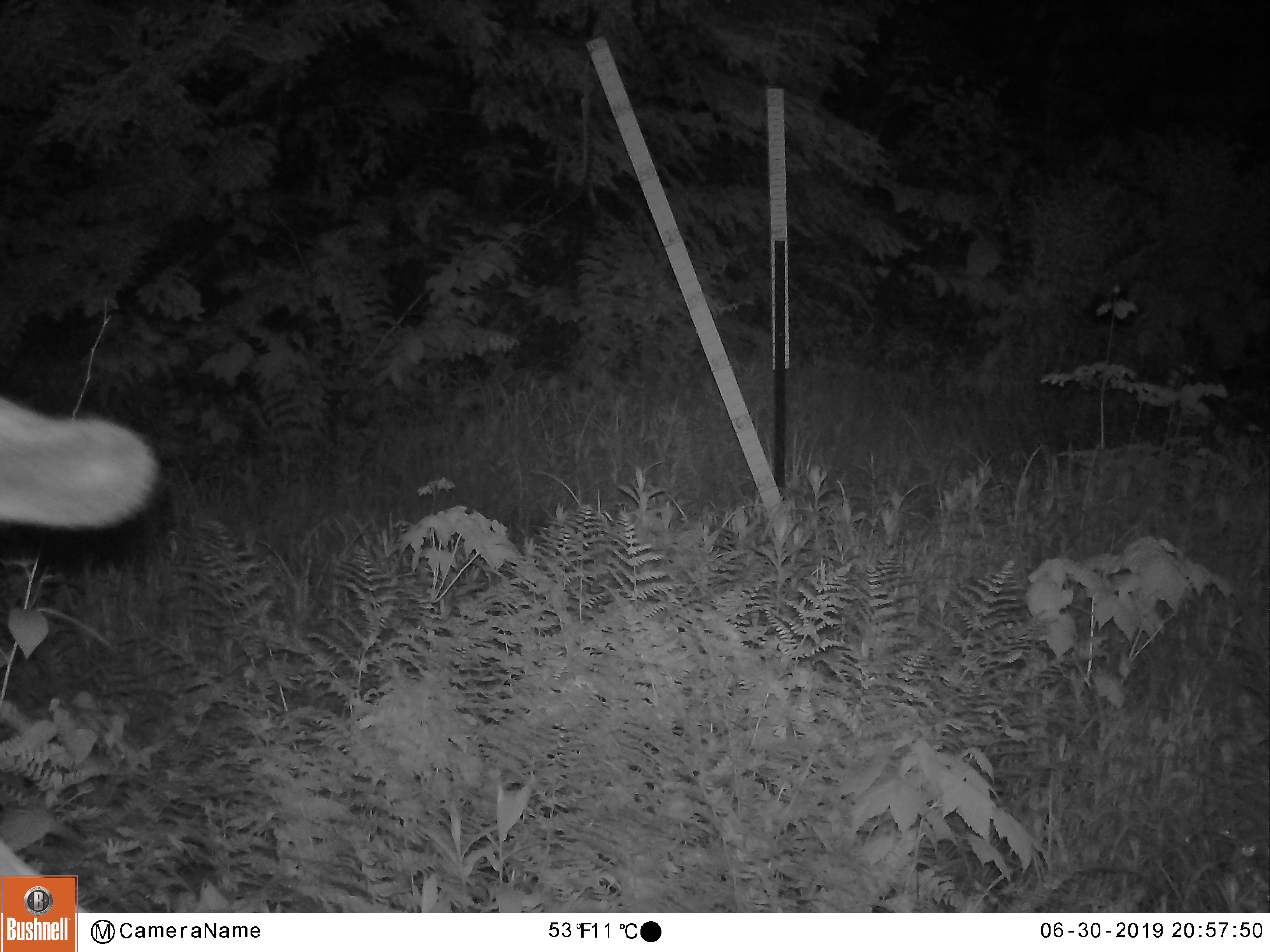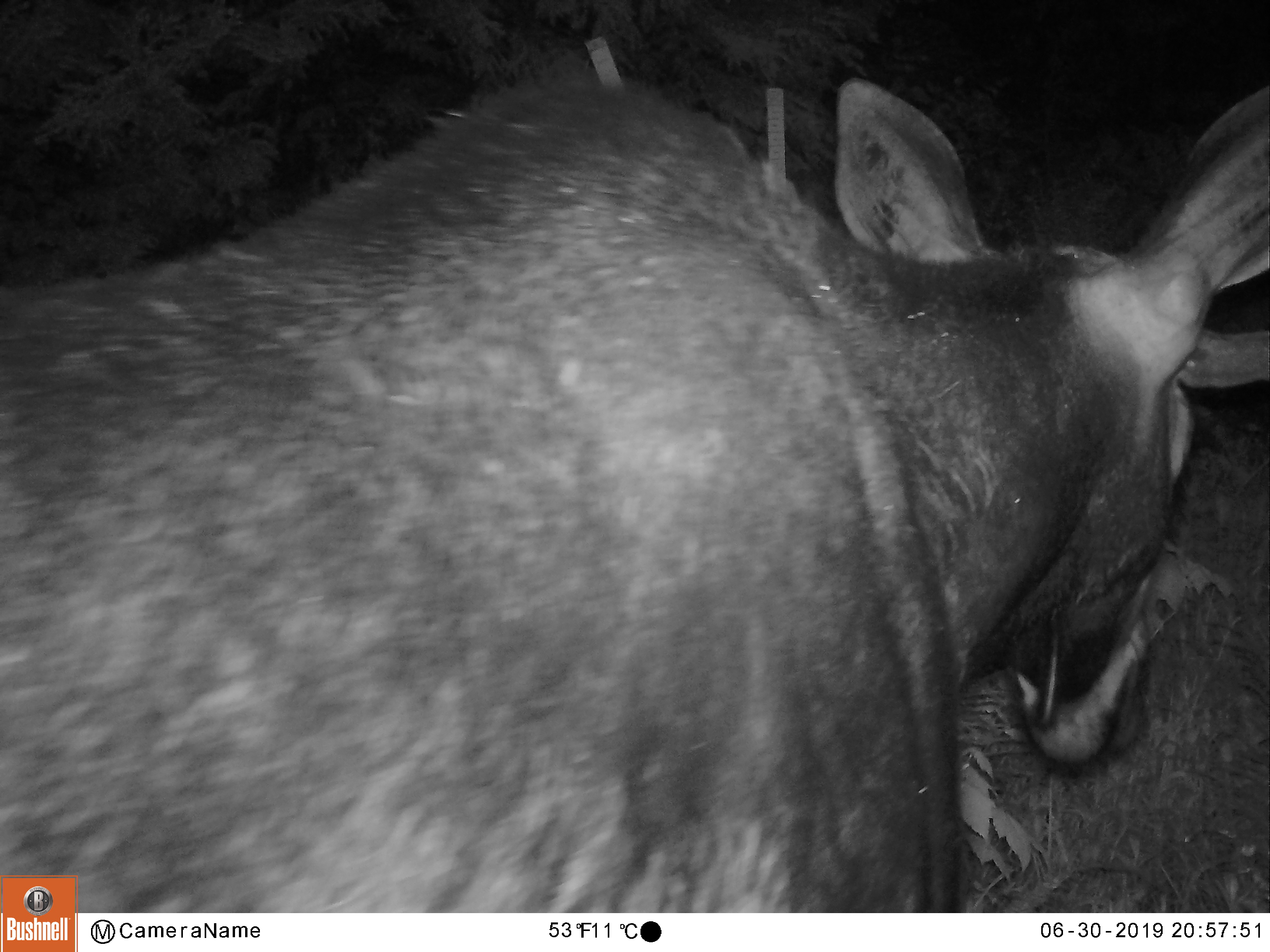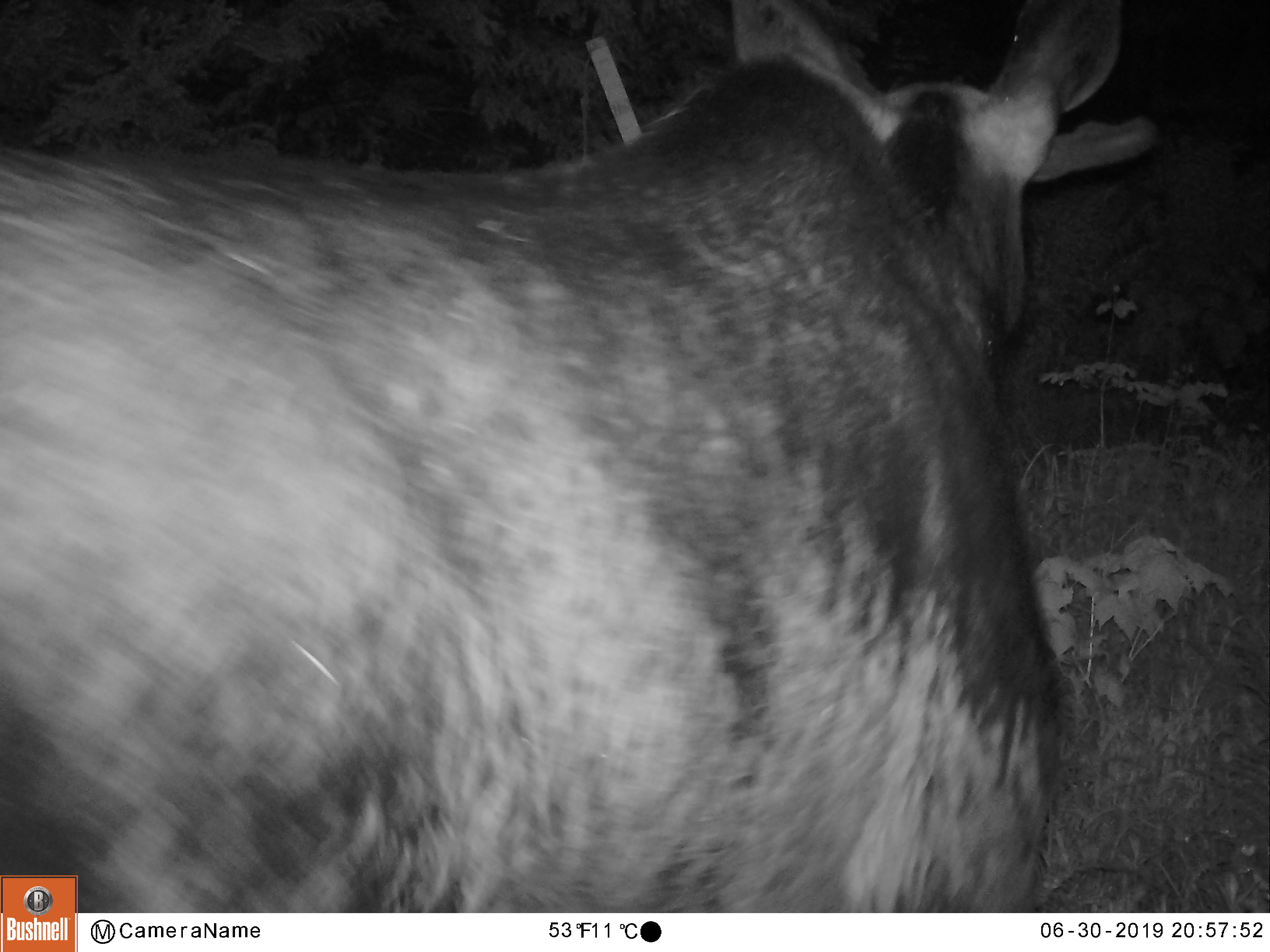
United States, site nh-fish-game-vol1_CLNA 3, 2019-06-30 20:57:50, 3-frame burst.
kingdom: Animalia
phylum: Chordata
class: Mammalia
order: Artiodactyla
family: Cervidae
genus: Alces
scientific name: Alces alces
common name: moose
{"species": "moose (Alces alces)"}